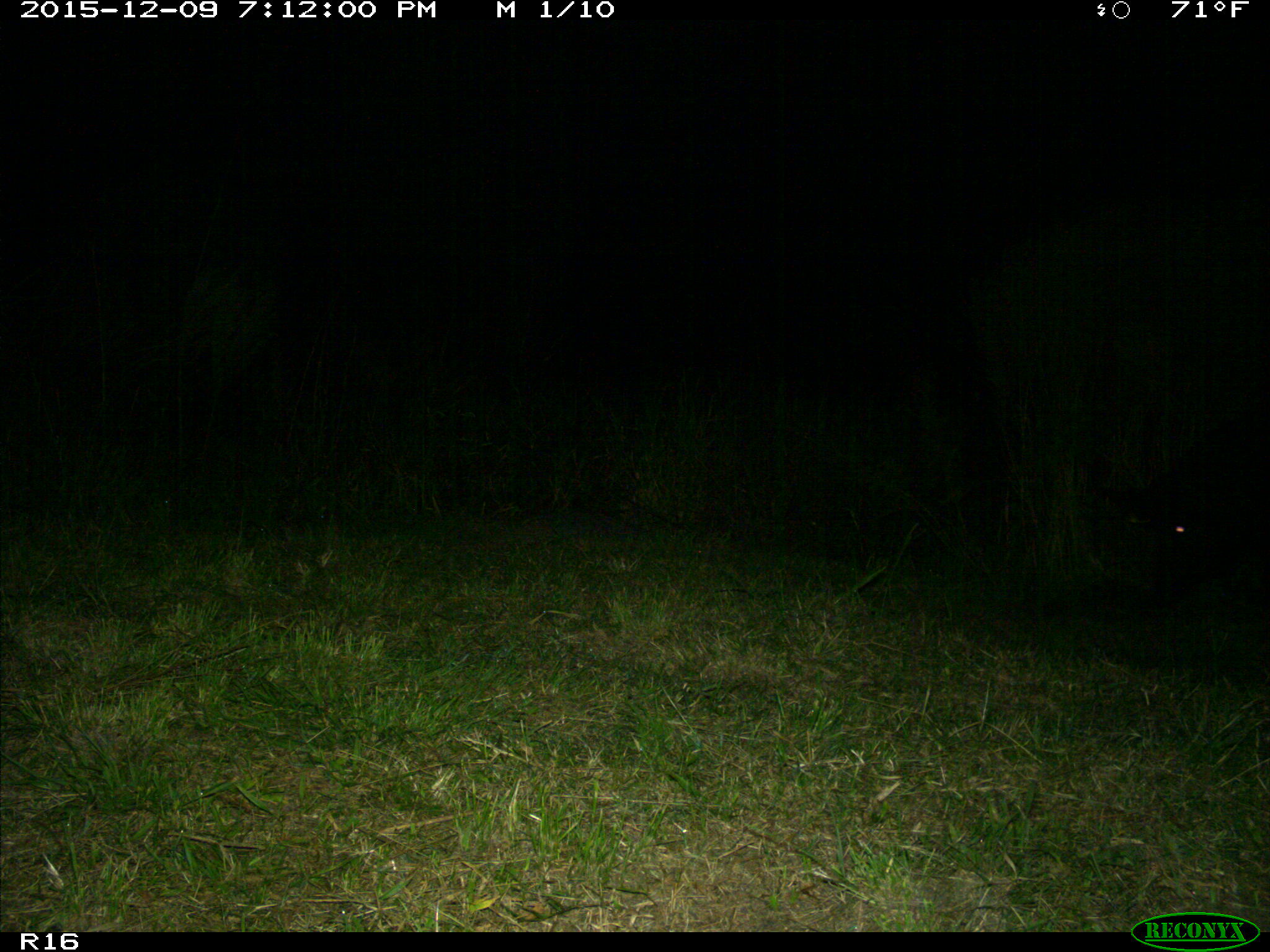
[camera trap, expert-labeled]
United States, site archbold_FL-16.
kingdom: Animalia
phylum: Chordata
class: Mammalia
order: Artiodactyla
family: Suidae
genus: Sus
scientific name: Sus scrofa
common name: wild boar